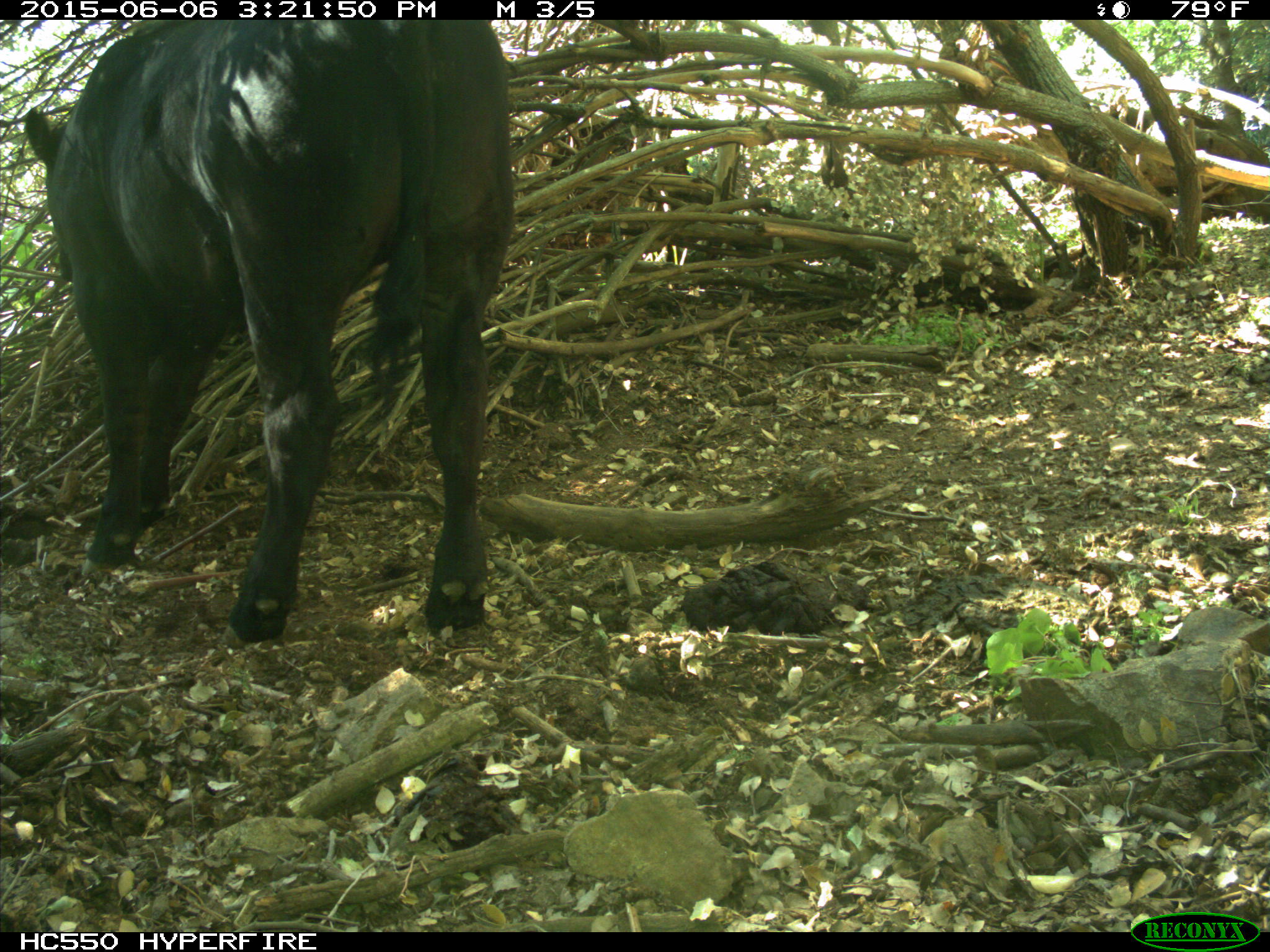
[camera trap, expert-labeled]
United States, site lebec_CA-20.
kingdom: Animalia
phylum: Chordata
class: Mammalia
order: Artiodactyla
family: Bovidae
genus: Bos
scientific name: Bos taurus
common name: domestic cow